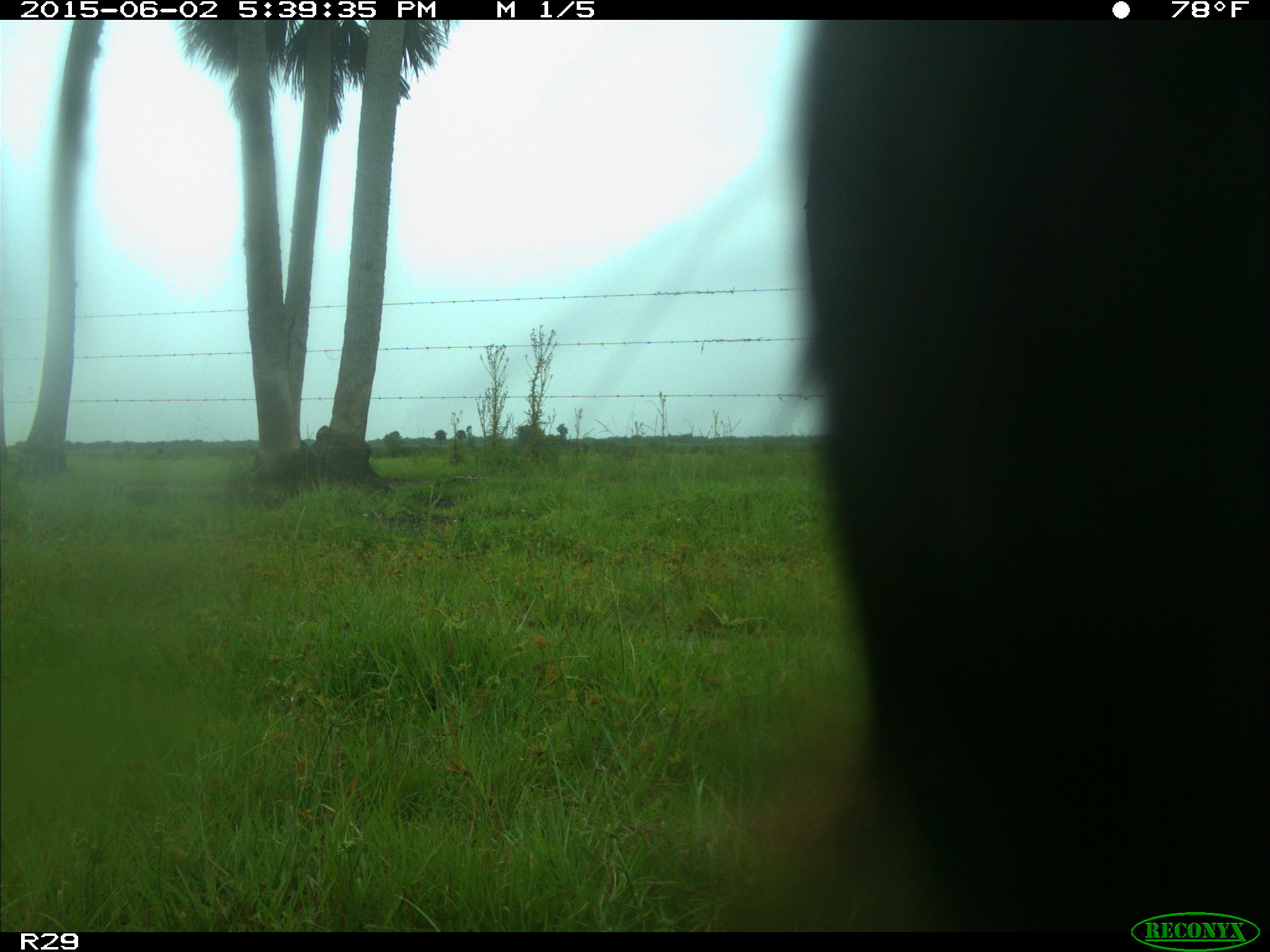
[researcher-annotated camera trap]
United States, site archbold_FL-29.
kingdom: Animalia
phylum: Chordata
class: Mammalia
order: Artiodactyla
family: Bovidae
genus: Bos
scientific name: Bos taurus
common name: domestic cow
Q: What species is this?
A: Bos taurus (domestic cow).